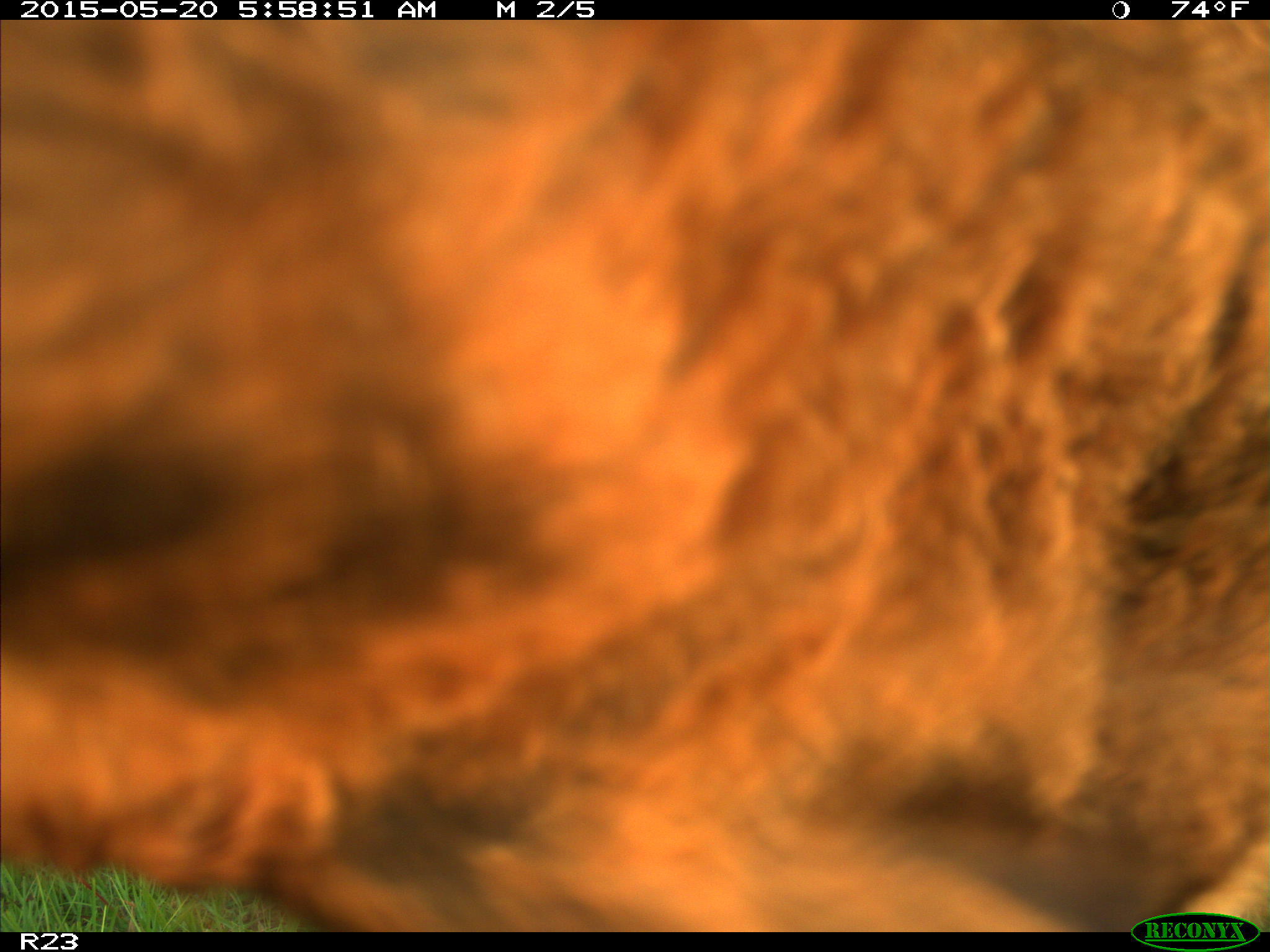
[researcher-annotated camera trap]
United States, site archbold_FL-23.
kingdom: Animalia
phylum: Chordata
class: Mammalia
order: Artiodactyla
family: Bovidae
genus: Bos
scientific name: Bos taurus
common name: domestic cow